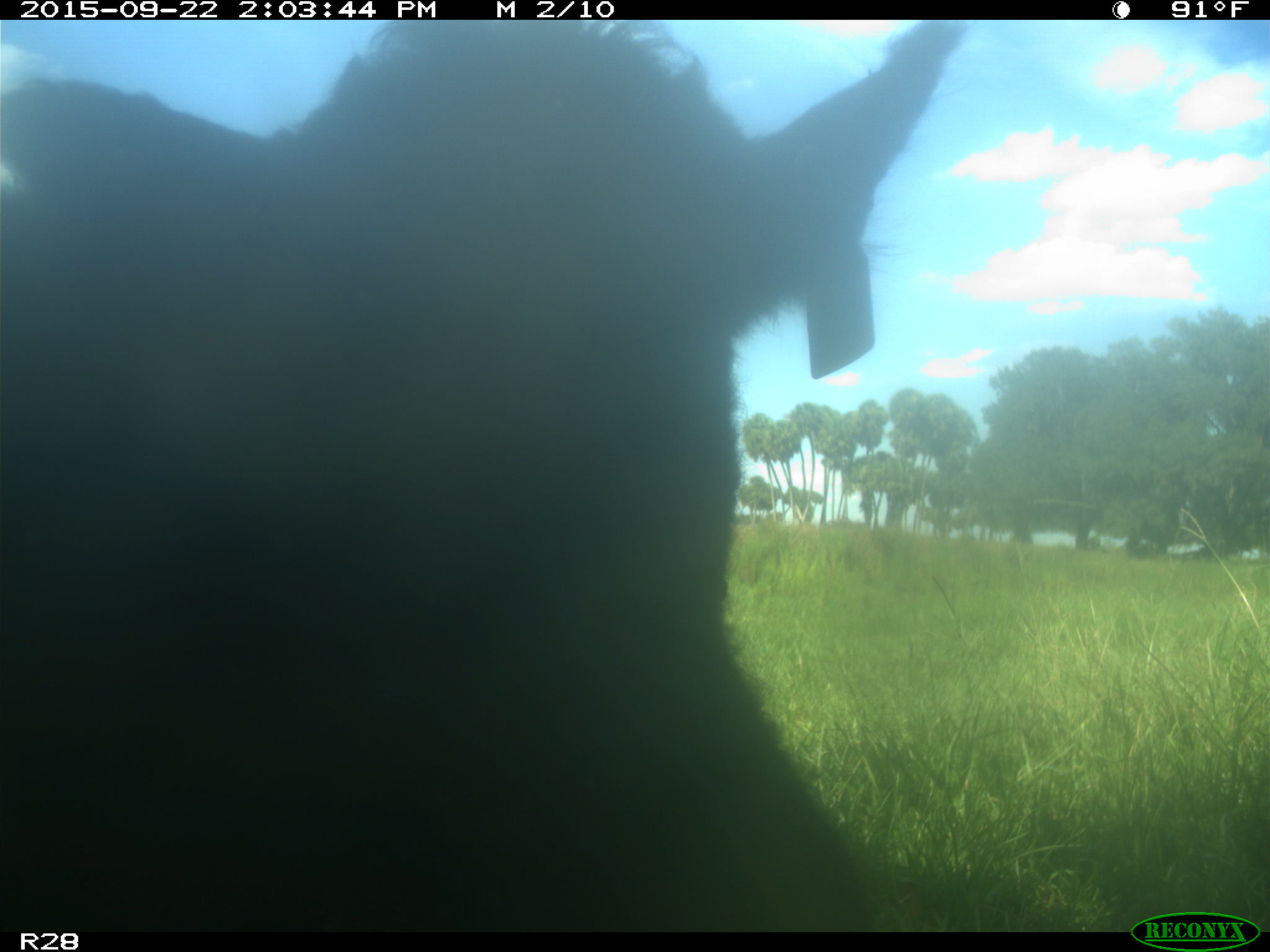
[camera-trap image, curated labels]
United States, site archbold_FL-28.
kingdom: Animalia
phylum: Chordata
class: Mammalia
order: Artiodactyla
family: Bovidae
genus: Bos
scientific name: Bos taurus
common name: domestic cow